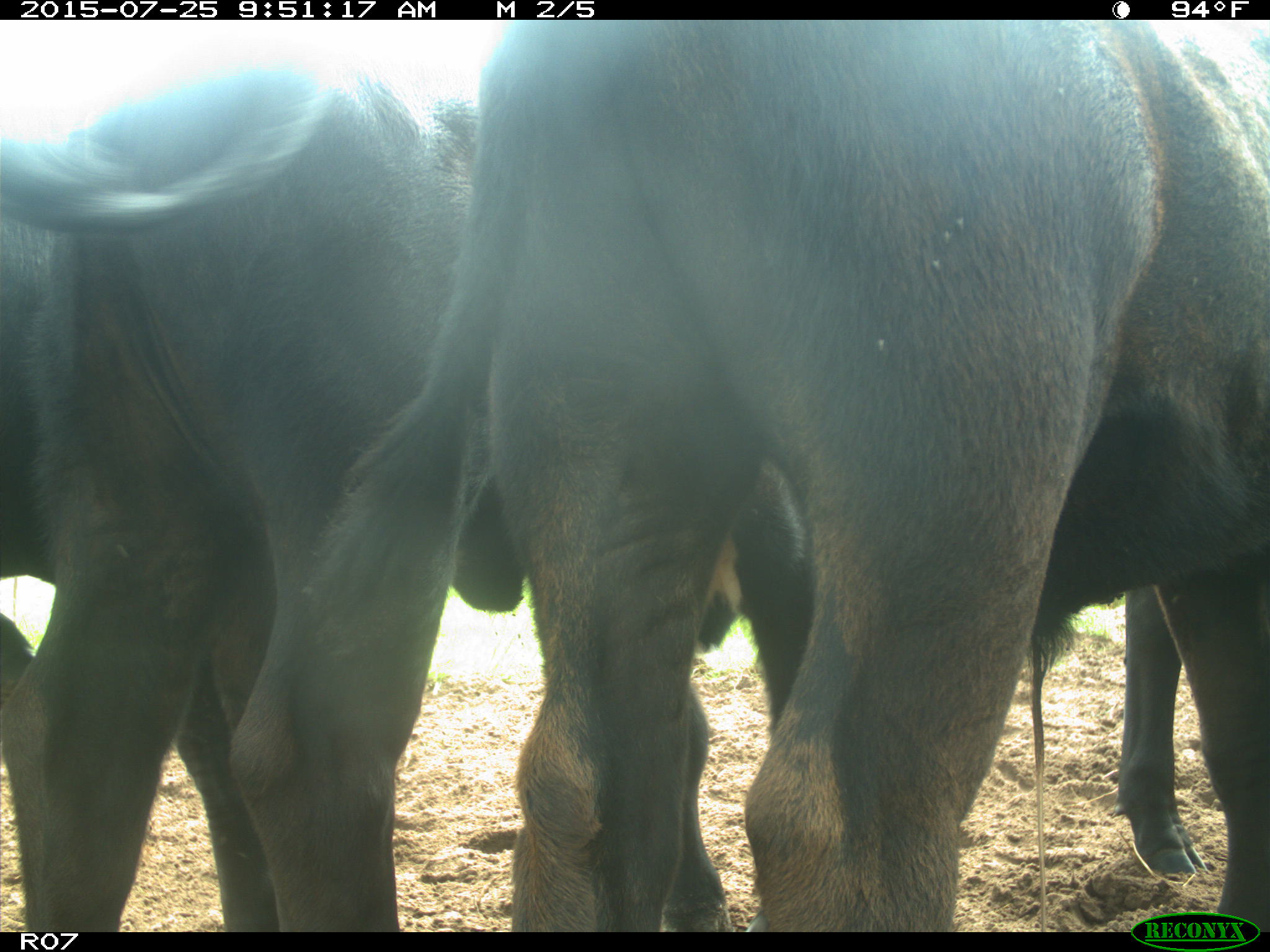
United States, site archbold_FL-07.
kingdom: Animalia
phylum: Chordata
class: Mammalia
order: Artiodactyla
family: Bovidae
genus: Bos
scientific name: Bos taurus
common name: domestic cow